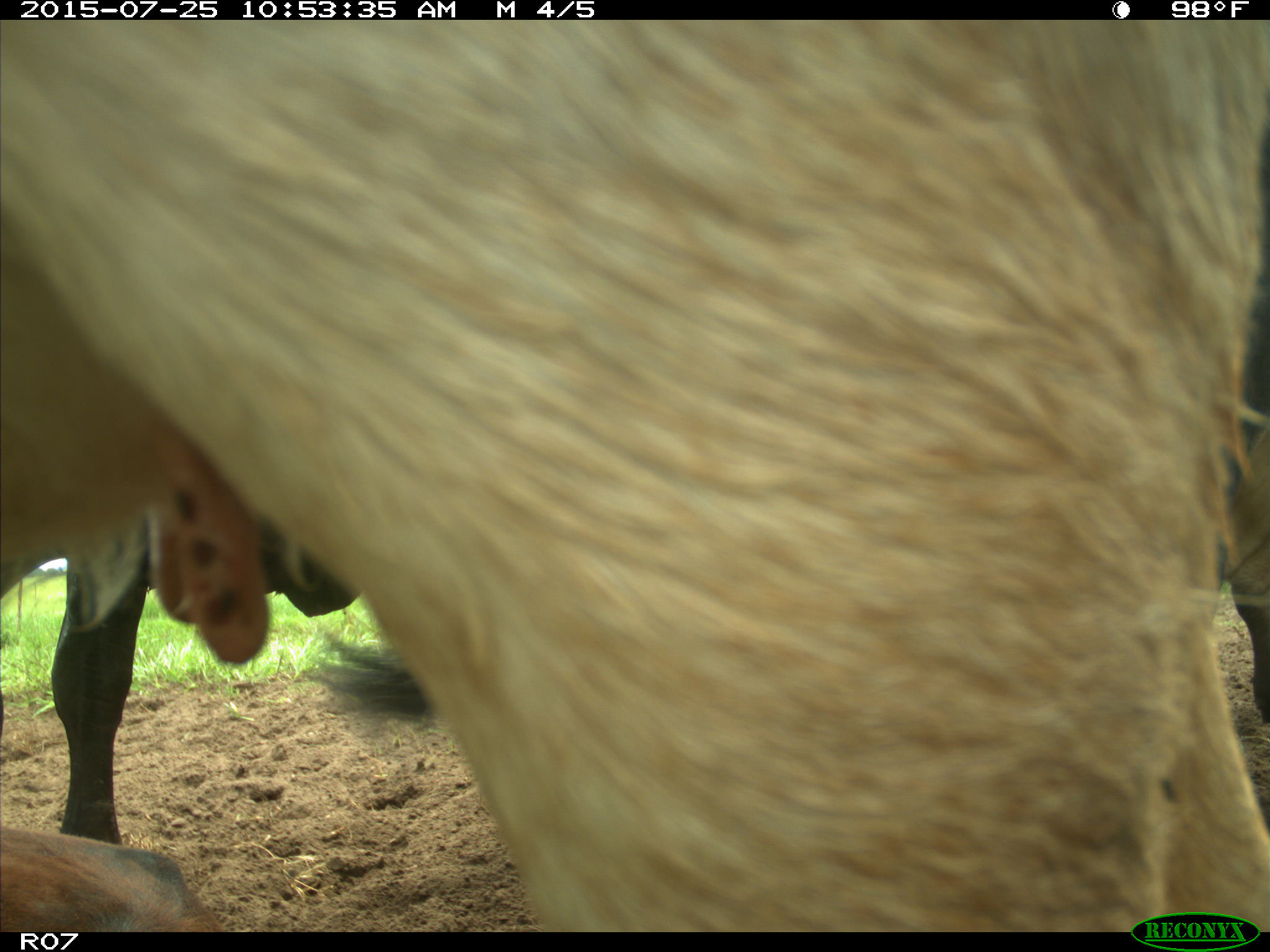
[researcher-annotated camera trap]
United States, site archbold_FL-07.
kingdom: Animalia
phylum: Chordata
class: Mammalia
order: Artiodactyla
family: Bovidae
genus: Bos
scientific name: Bos taurus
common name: domestic cow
Bos taurus (domestic cow).